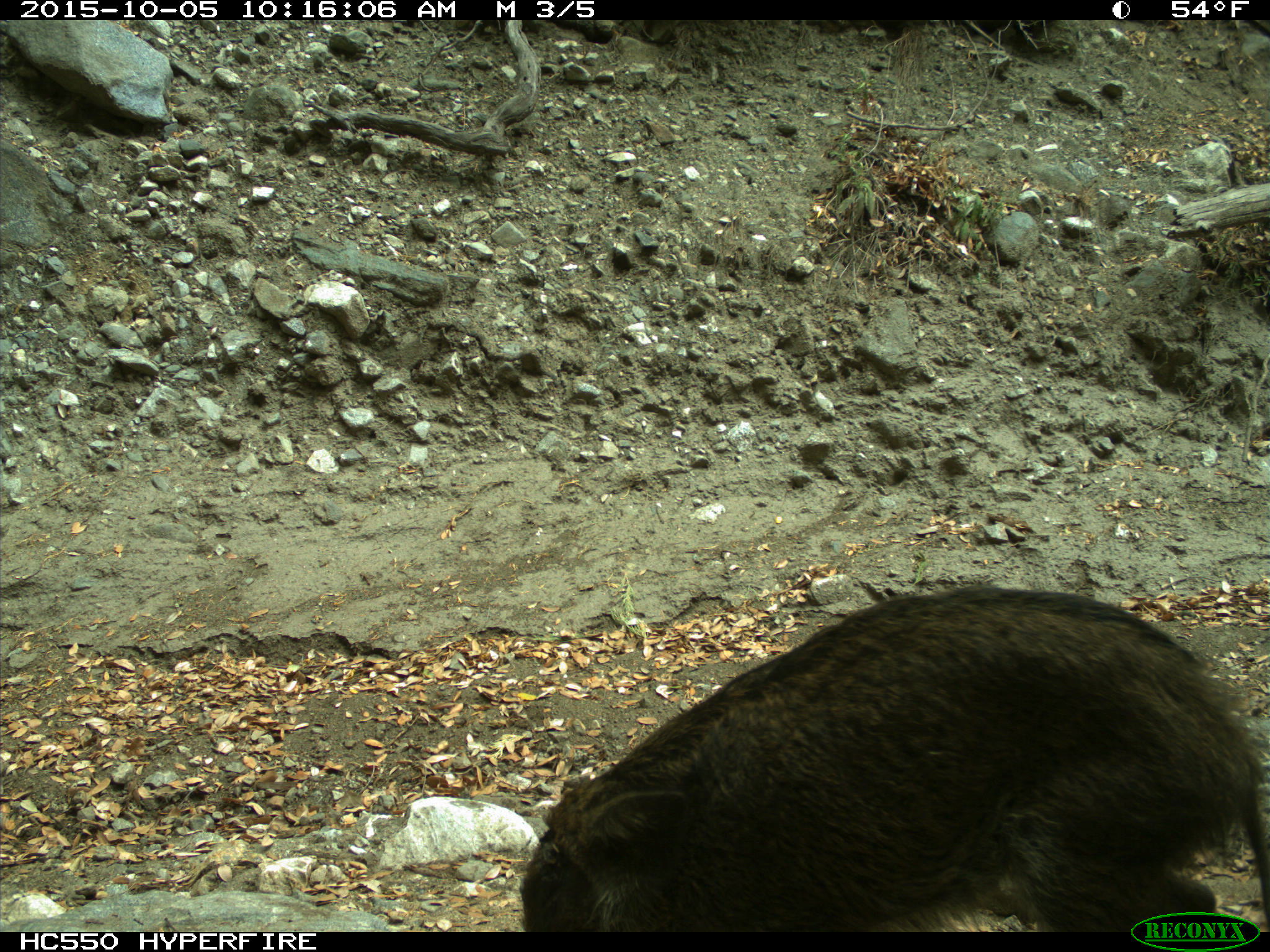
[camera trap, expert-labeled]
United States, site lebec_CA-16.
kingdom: Animalia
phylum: Chordata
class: Mammalia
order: Artiodactyla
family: Suidae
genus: Sus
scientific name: Sus scrofa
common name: wild boar